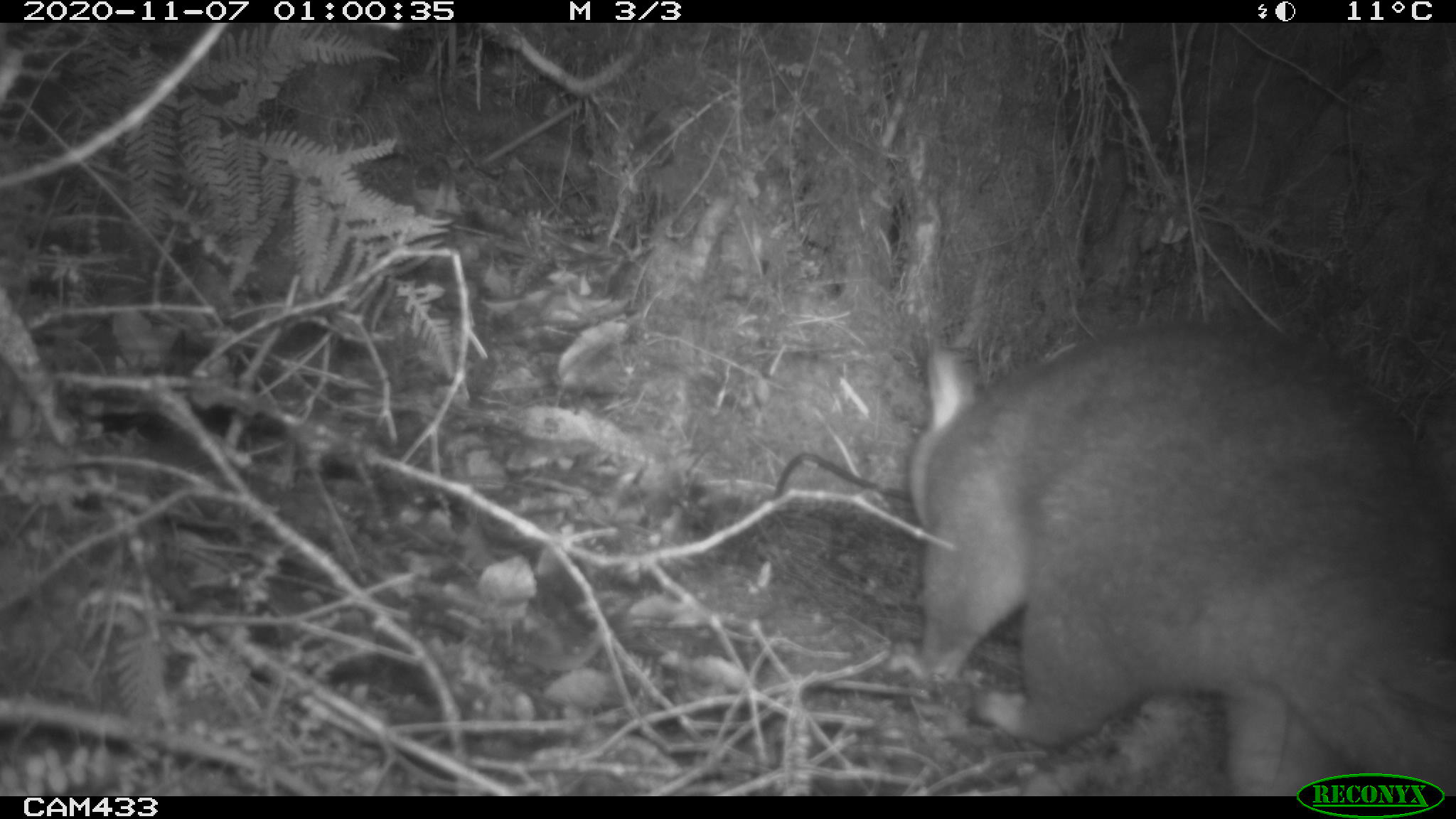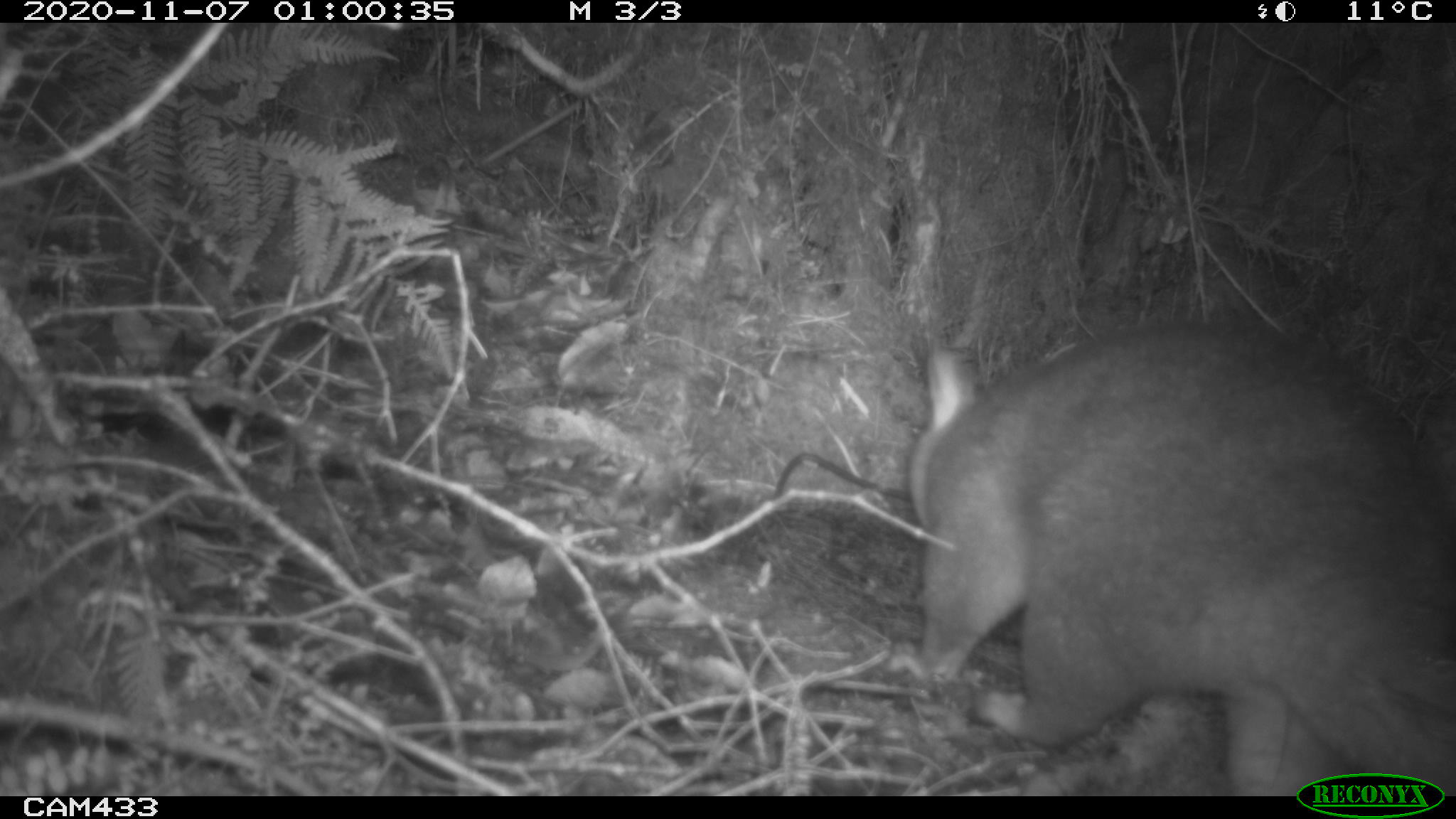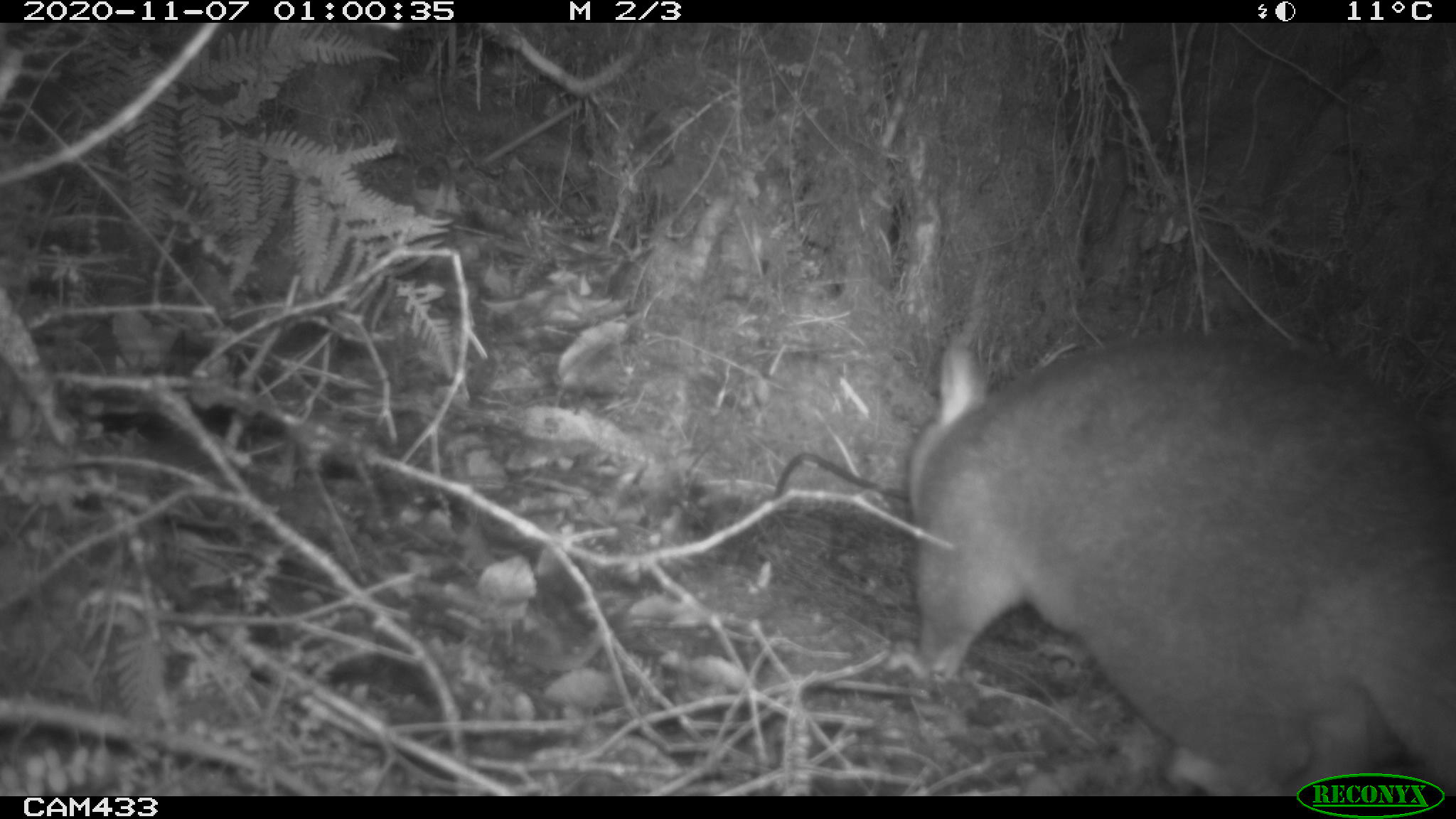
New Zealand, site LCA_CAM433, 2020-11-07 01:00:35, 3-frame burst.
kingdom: Animalia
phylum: Chordata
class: Mammalia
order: Diprotodontia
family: Phalangeridae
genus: Trichosurus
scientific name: Trichosurus vulpecula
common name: common brushtail possum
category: possum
Possum (common brushtail possum) (Trichosurus vulpecula).